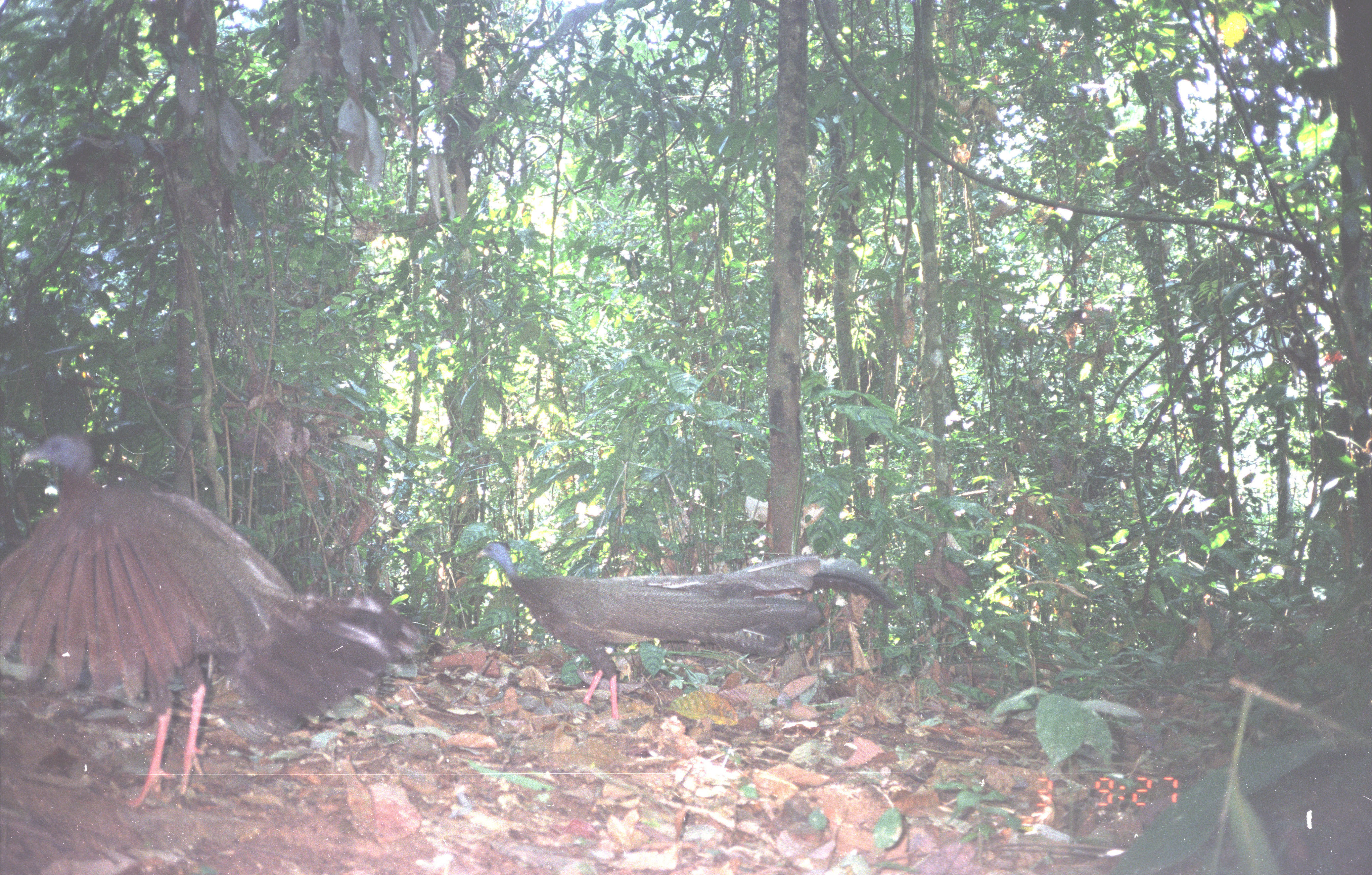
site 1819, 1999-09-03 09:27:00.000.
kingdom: Animalia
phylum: Chordata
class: Aves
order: Galliformes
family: Phasianidae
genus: Argusianus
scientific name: Argusianus argus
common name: great argus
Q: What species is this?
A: Argusianus argus (great argus).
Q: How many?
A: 2.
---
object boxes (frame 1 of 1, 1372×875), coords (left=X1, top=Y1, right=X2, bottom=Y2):
argusianus argus: (left=1, top=430, right=431, bottom=812); (left=475, top=539, right=901, bottom=732)